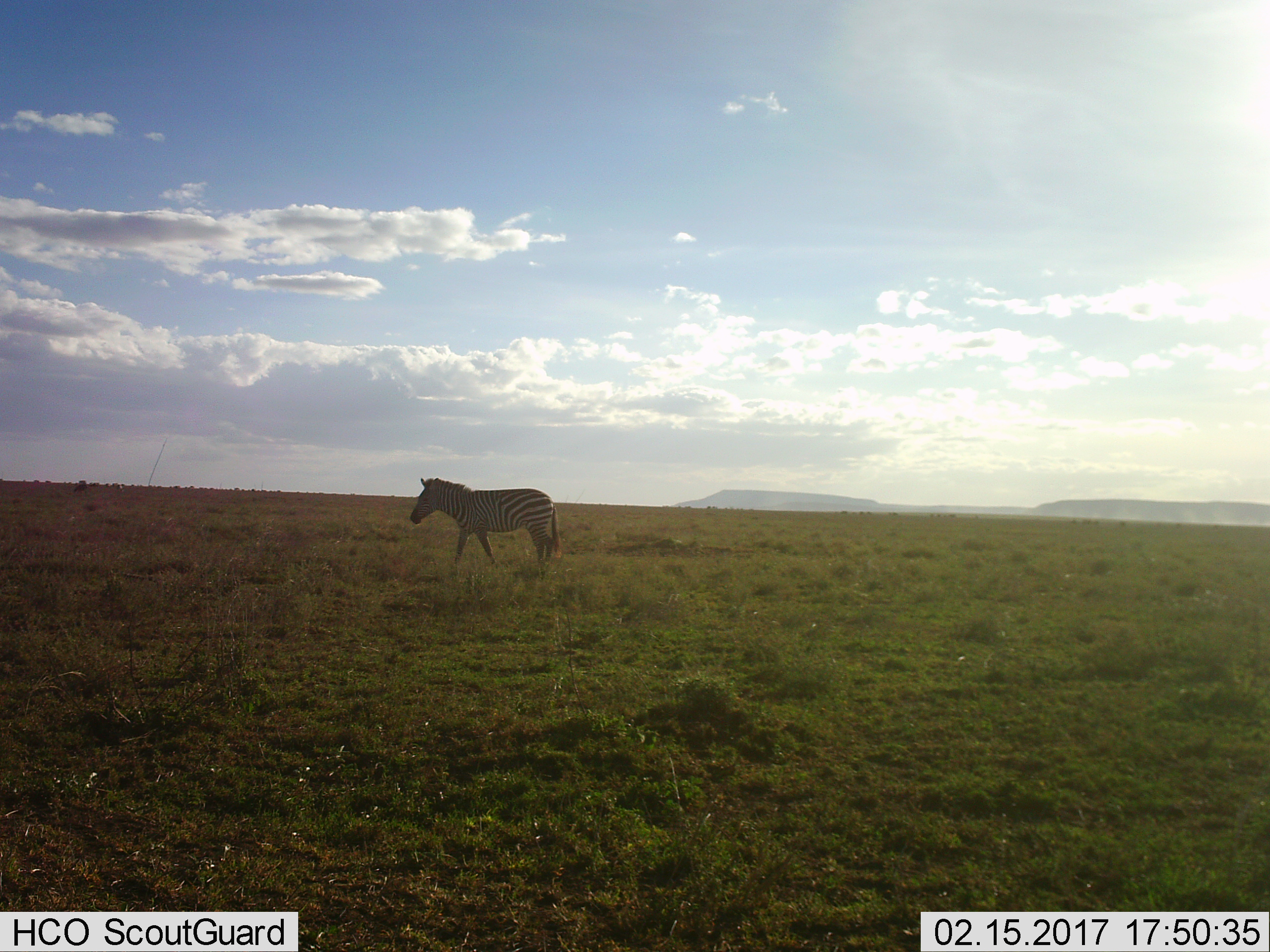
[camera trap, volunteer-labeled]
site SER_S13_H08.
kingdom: Animalia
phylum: Chordata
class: Mammalia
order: Perissodactyla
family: Equidae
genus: Equus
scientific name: Equus quagga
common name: plains zebra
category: zebraplains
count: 1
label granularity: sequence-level